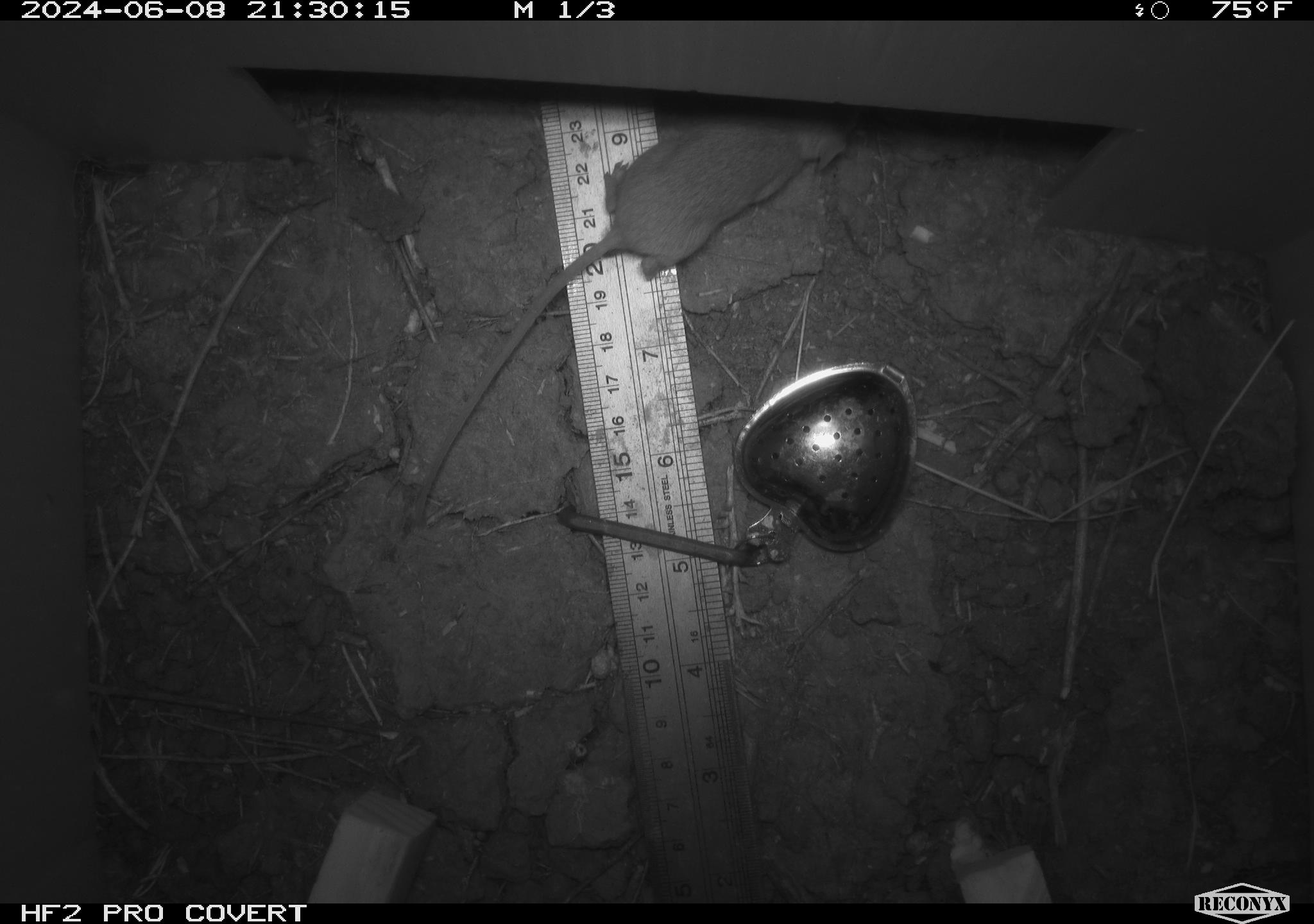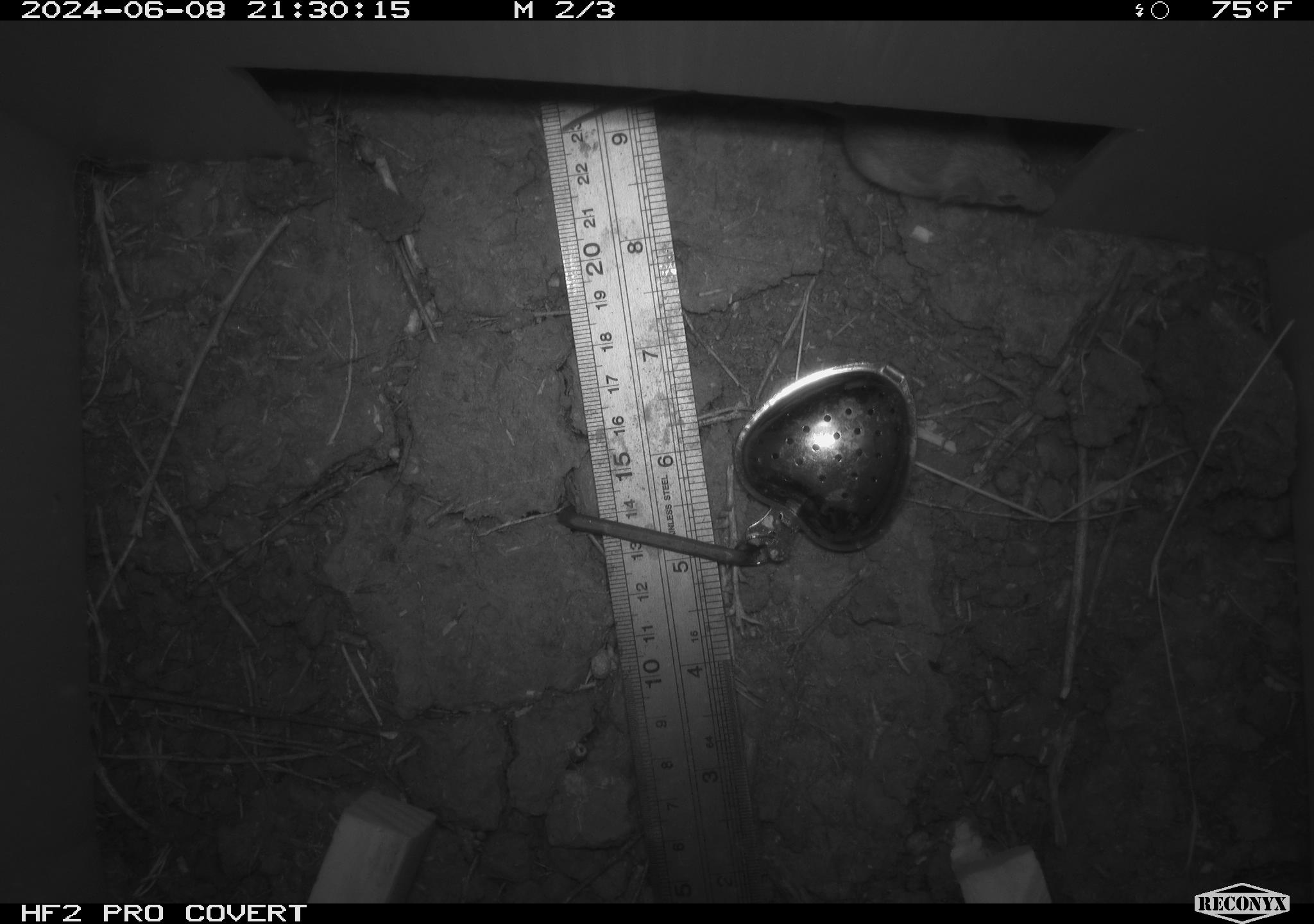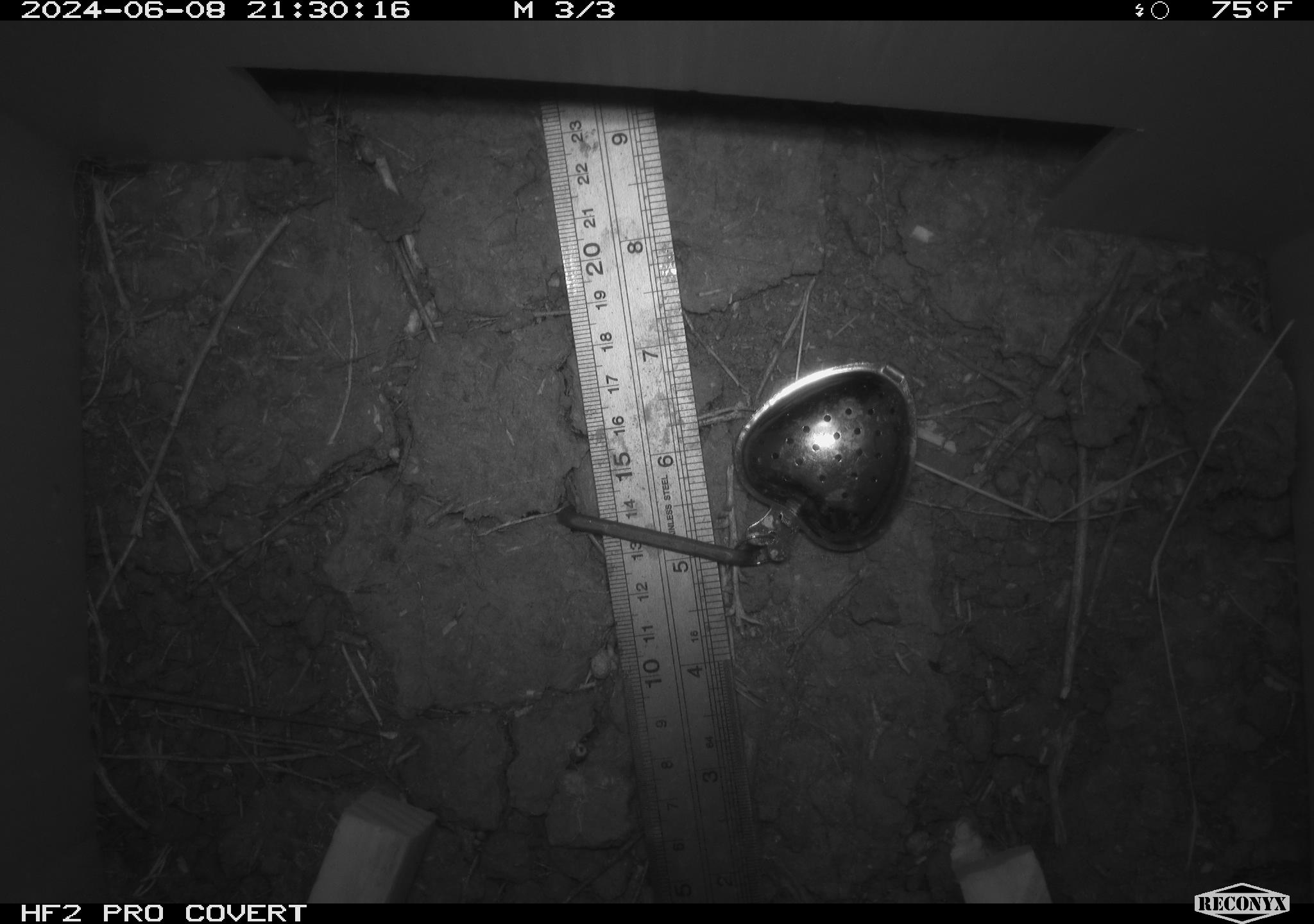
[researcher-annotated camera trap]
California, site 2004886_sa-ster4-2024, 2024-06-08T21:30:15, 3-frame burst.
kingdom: Animalia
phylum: Chordata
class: Mammalia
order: Rodentia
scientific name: Rodentia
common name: mouse species